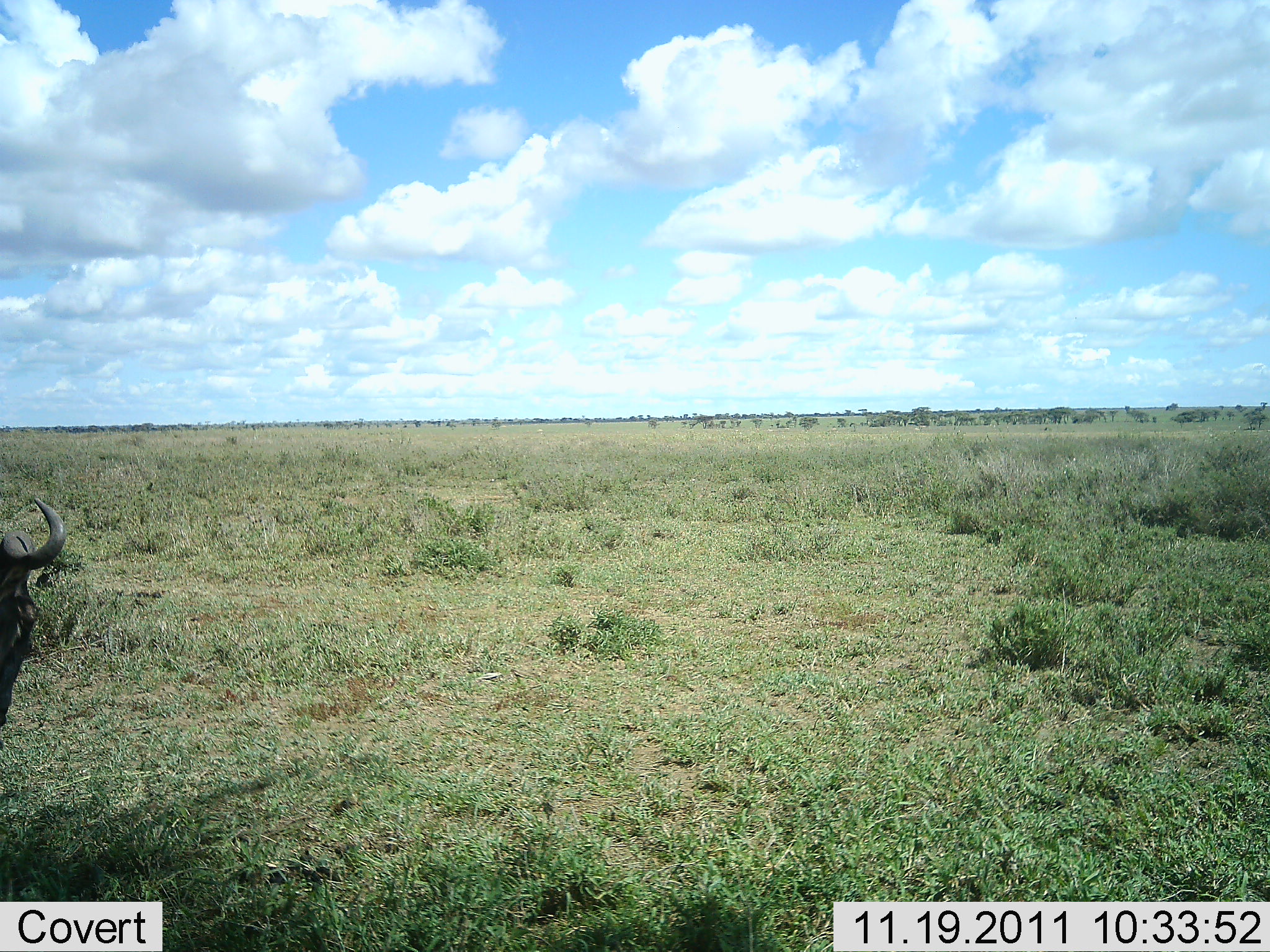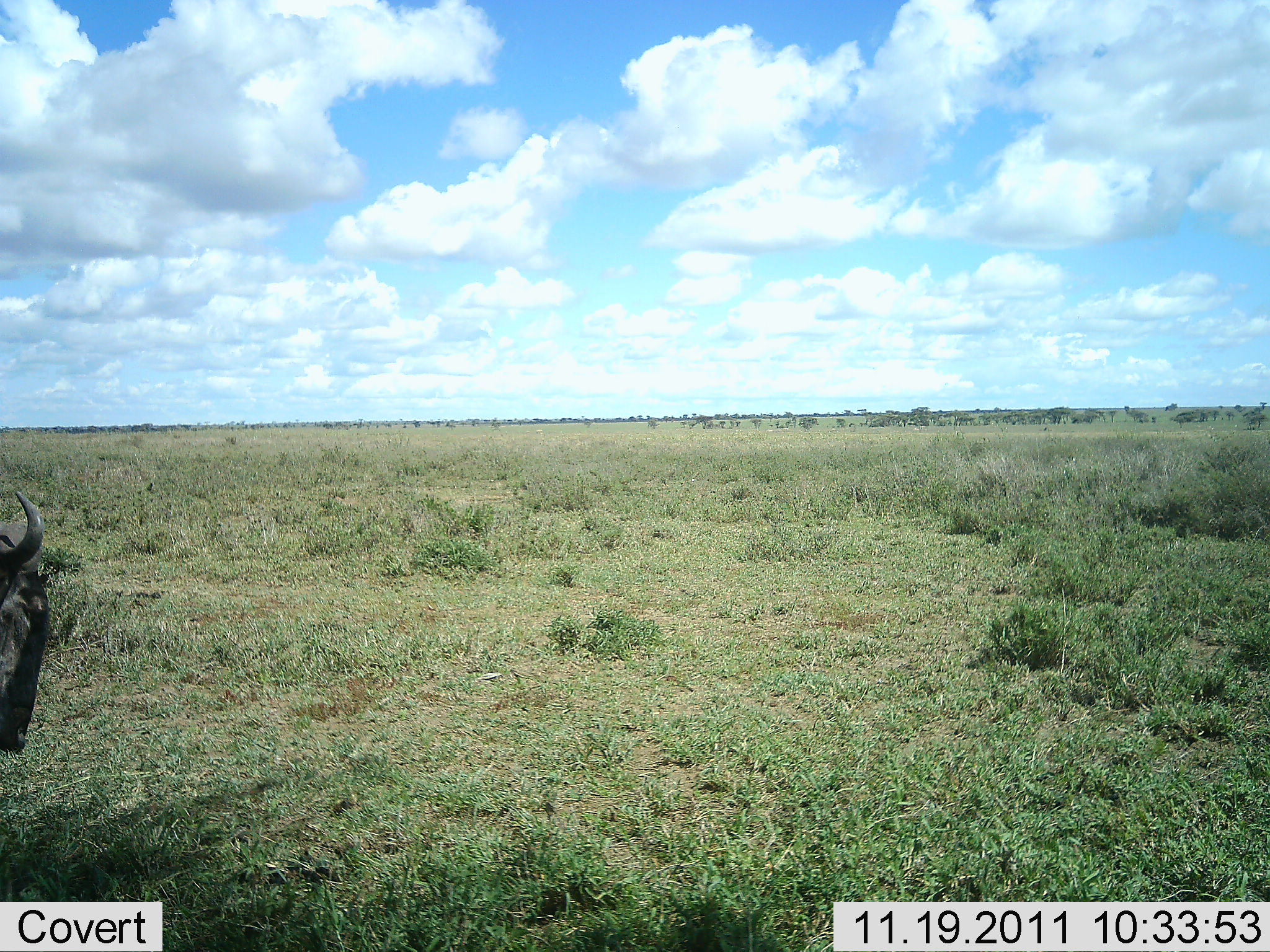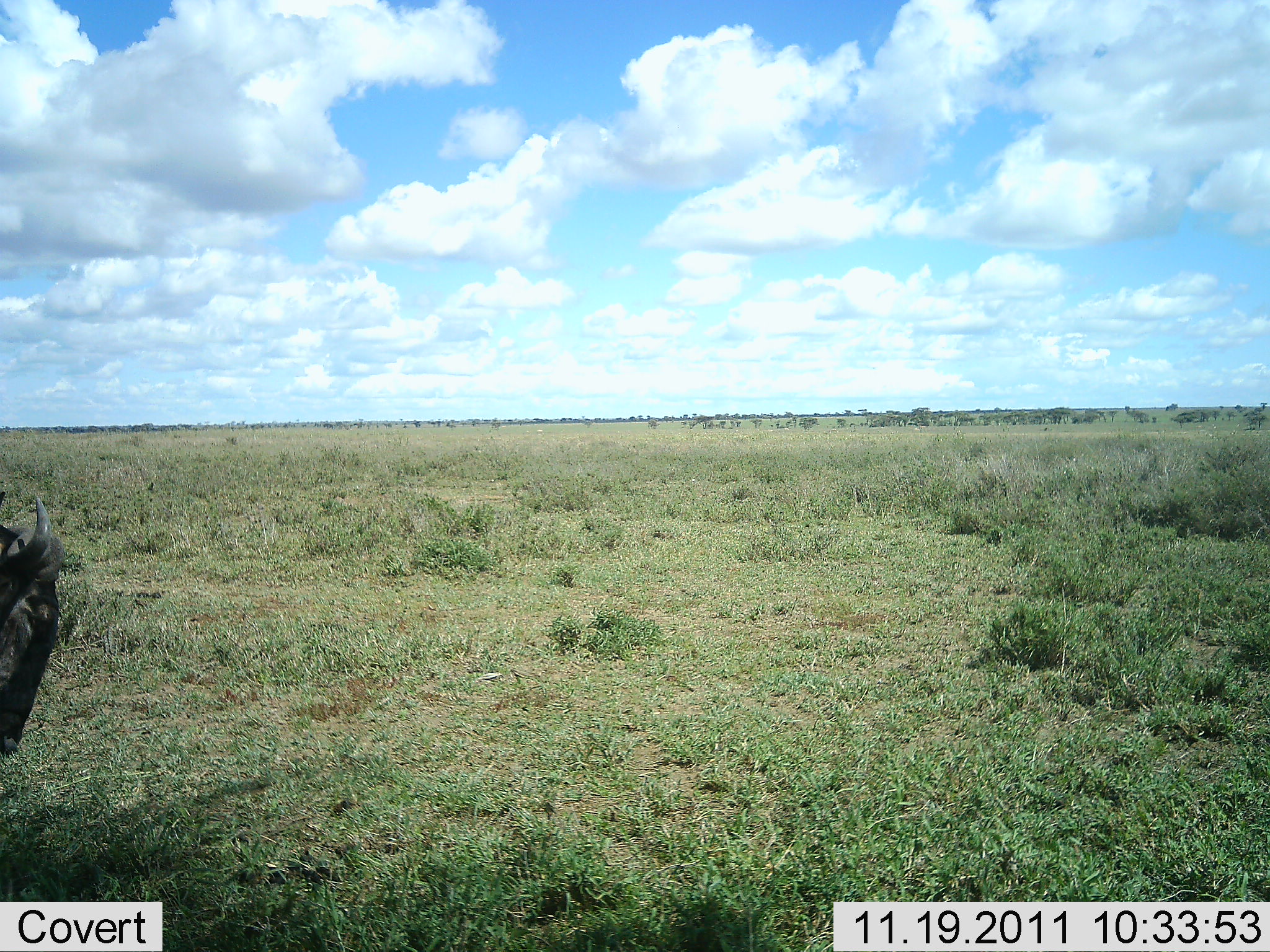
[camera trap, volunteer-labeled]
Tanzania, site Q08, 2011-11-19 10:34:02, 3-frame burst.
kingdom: Animalia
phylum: Chordata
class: Mammalia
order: Artiodactyla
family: Bovidae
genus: Connochaetes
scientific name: Connochaetes taurinus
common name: blue wildebeest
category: wildebeest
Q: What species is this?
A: Wildebeest (blue wildebeest) (Connochaetes taurinus).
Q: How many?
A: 1.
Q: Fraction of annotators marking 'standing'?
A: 83%.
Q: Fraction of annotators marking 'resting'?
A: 8%.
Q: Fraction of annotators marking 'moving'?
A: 0%.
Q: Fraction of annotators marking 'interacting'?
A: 0%.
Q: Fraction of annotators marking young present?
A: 0%.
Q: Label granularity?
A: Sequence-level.